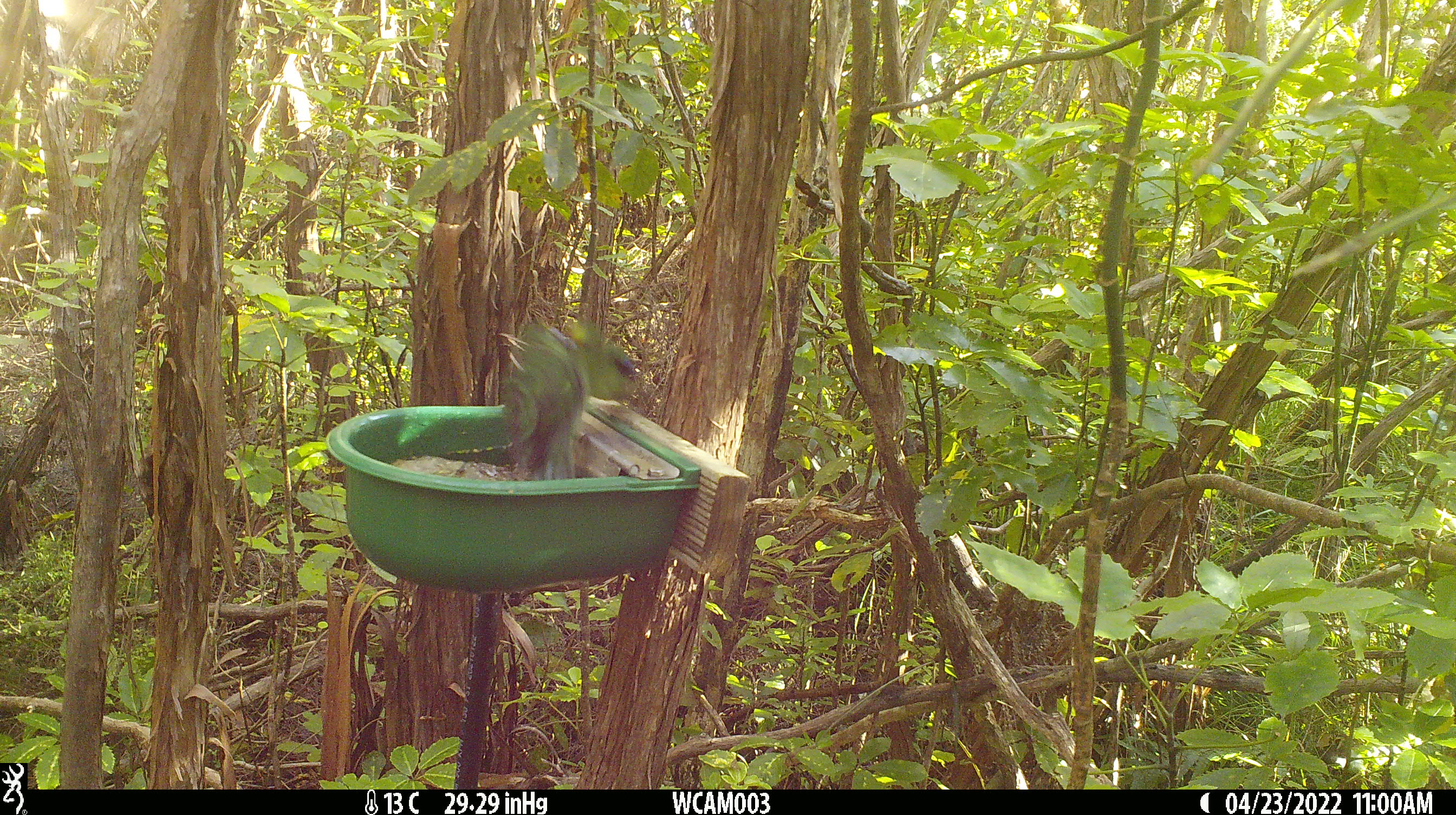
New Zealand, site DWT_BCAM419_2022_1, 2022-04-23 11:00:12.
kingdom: Animalia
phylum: Chordata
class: Aves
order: Psittaciformes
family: Psittaculidae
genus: Cyanoramphus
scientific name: Cyanoramphus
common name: parakeet